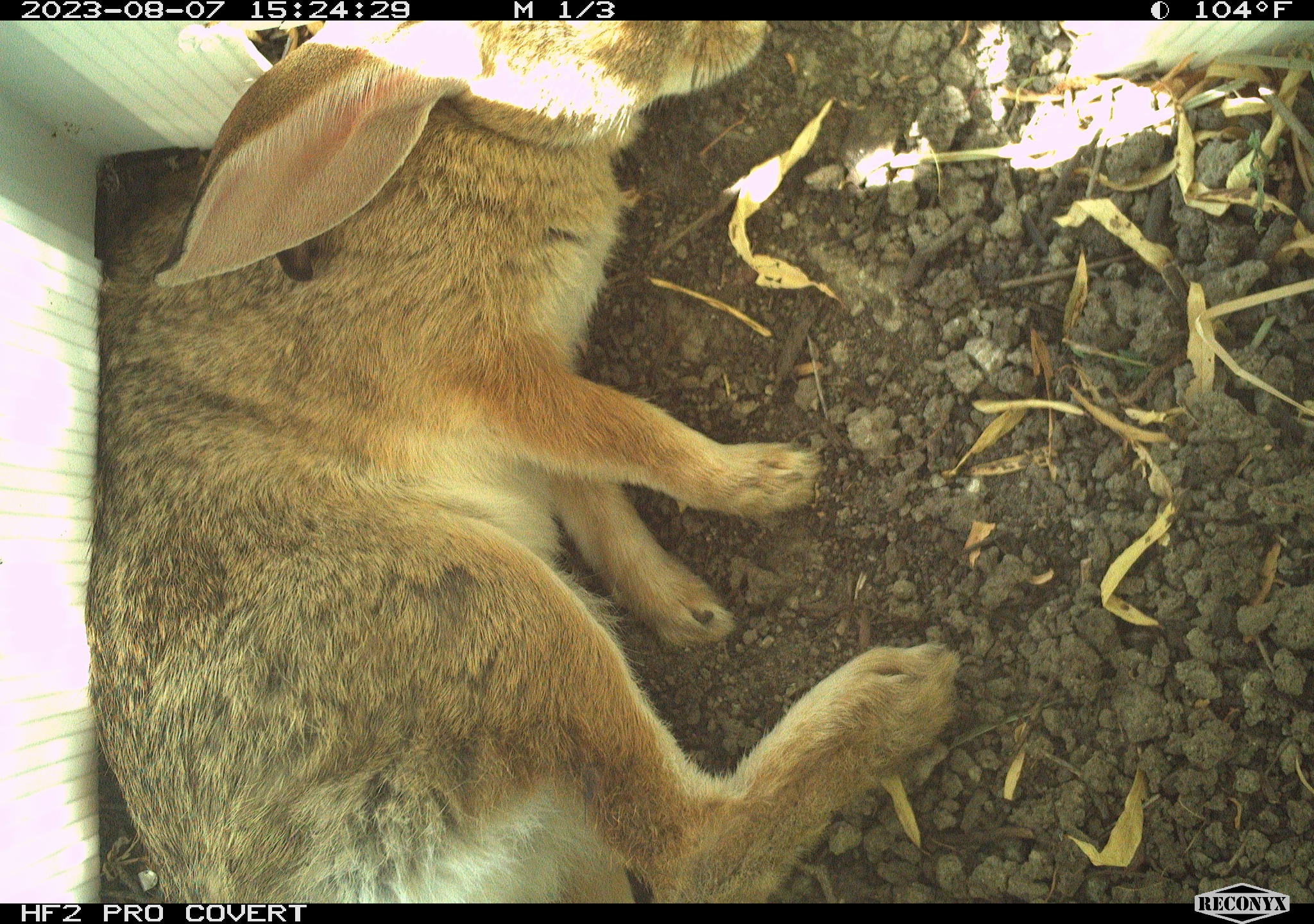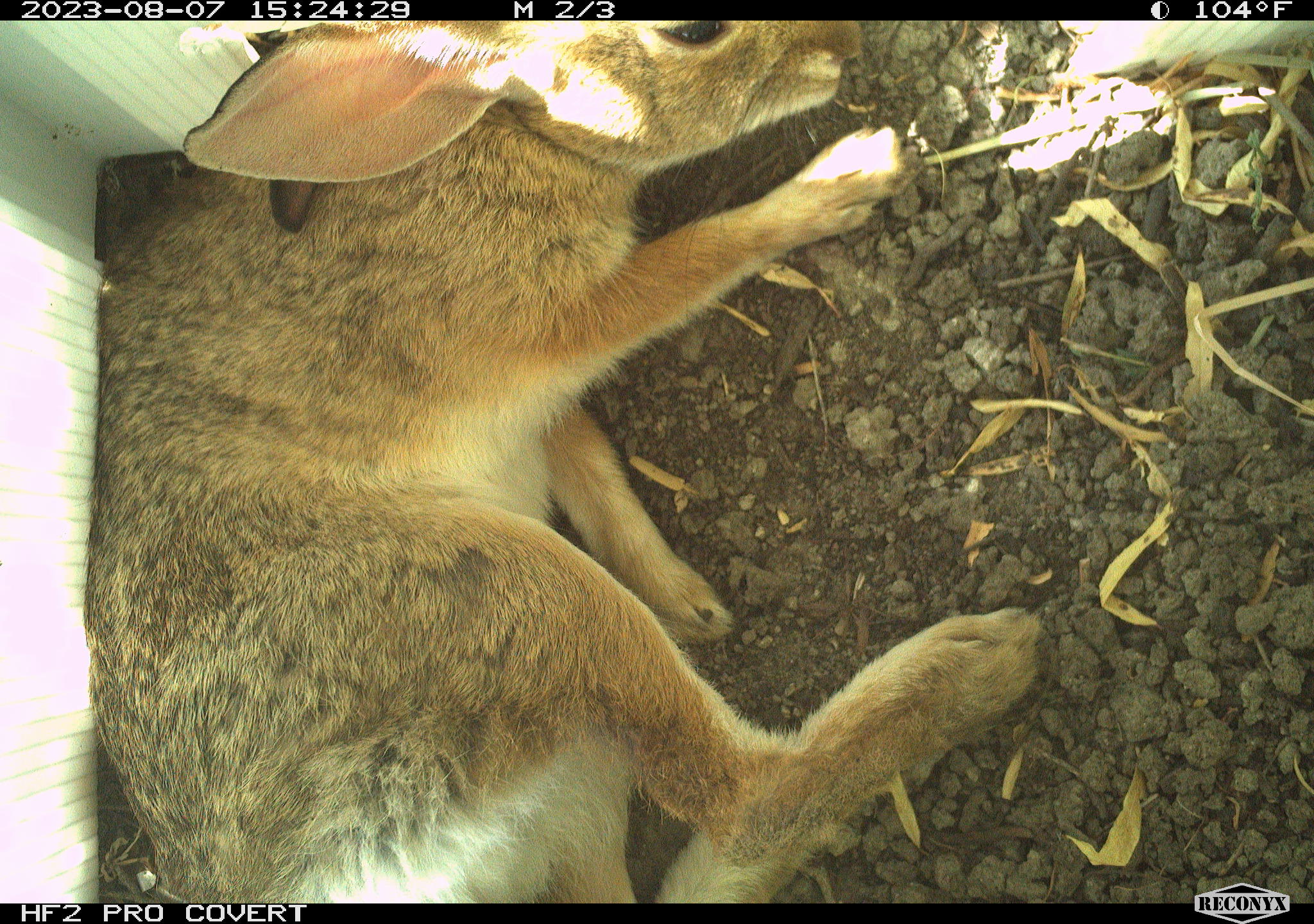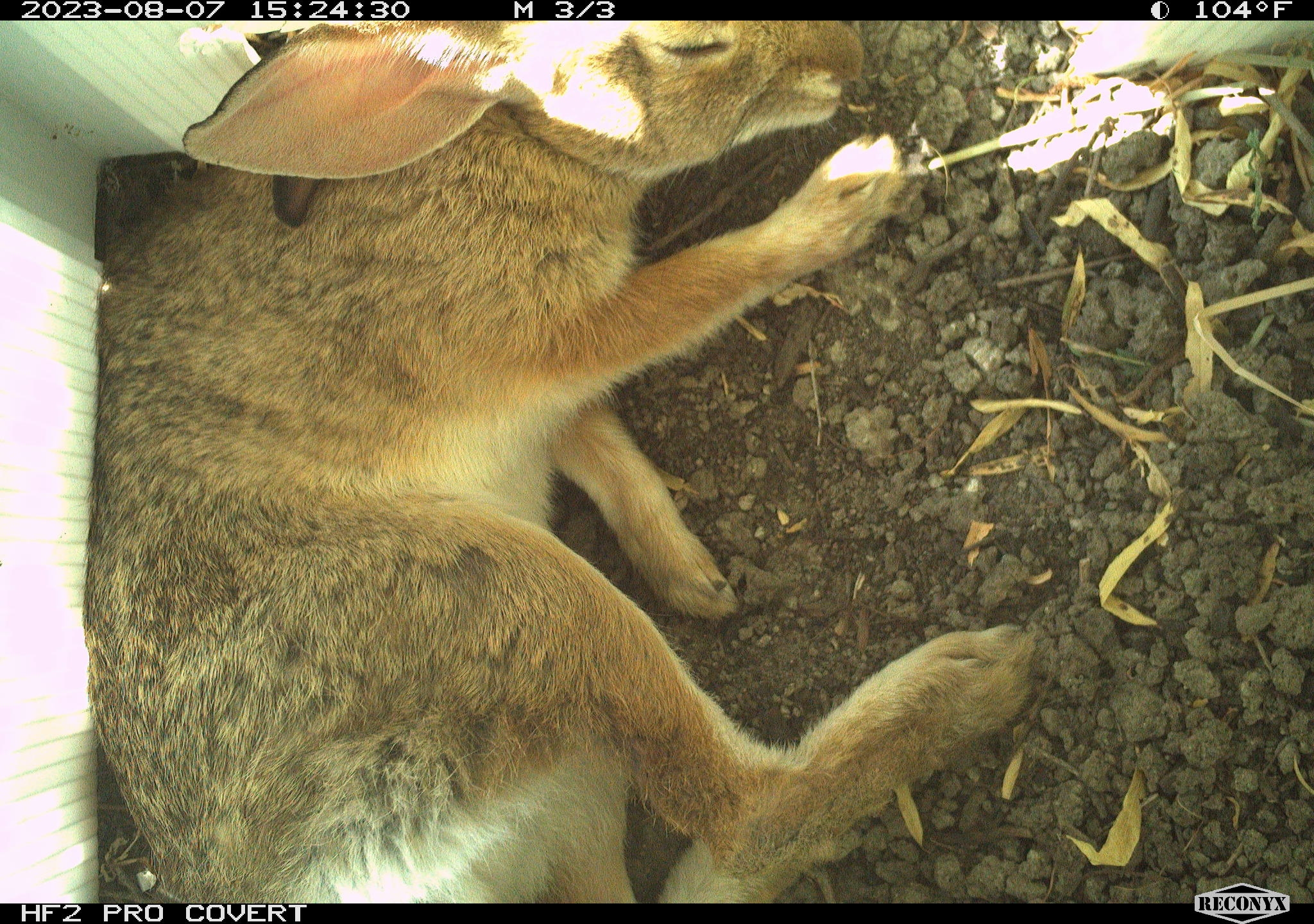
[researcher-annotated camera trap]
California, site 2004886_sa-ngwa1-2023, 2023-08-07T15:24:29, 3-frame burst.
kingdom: Animalia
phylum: Chordata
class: Mammalia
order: Lagomorpha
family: Leporidae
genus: Sylvilagus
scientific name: Sylvilagus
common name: cottontail rabbits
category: sylvilagus species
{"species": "sylvilagus species (cottontail rabbits) (Sylvilagus)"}